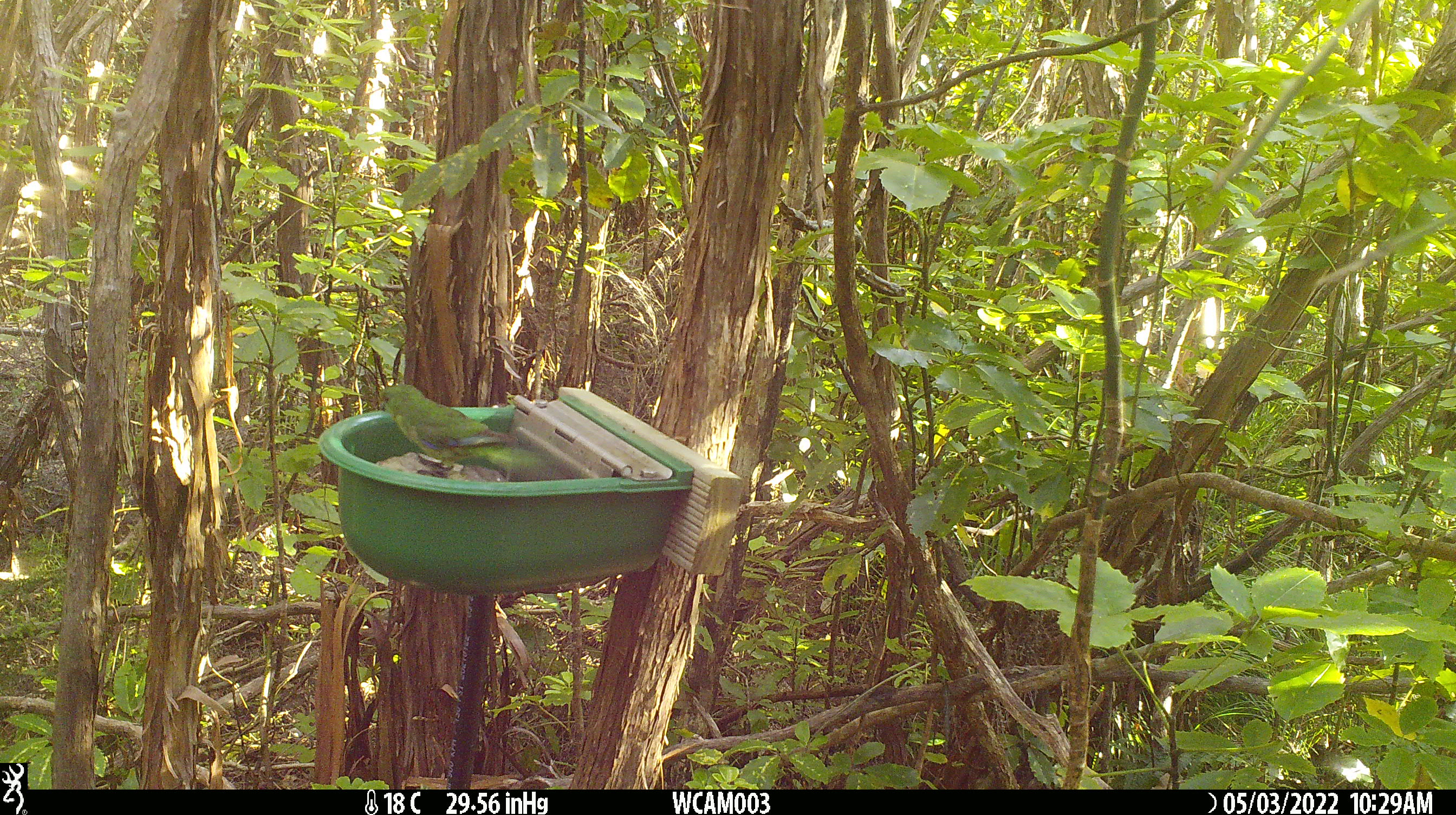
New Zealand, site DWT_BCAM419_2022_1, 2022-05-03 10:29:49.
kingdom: Animalia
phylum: Chordata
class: Aves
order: Psittaciformes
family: Psittaculidae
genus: Cyanoramphus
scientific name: Cyanoramphus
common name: parakeet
Parakeet (Cyanoramphus).